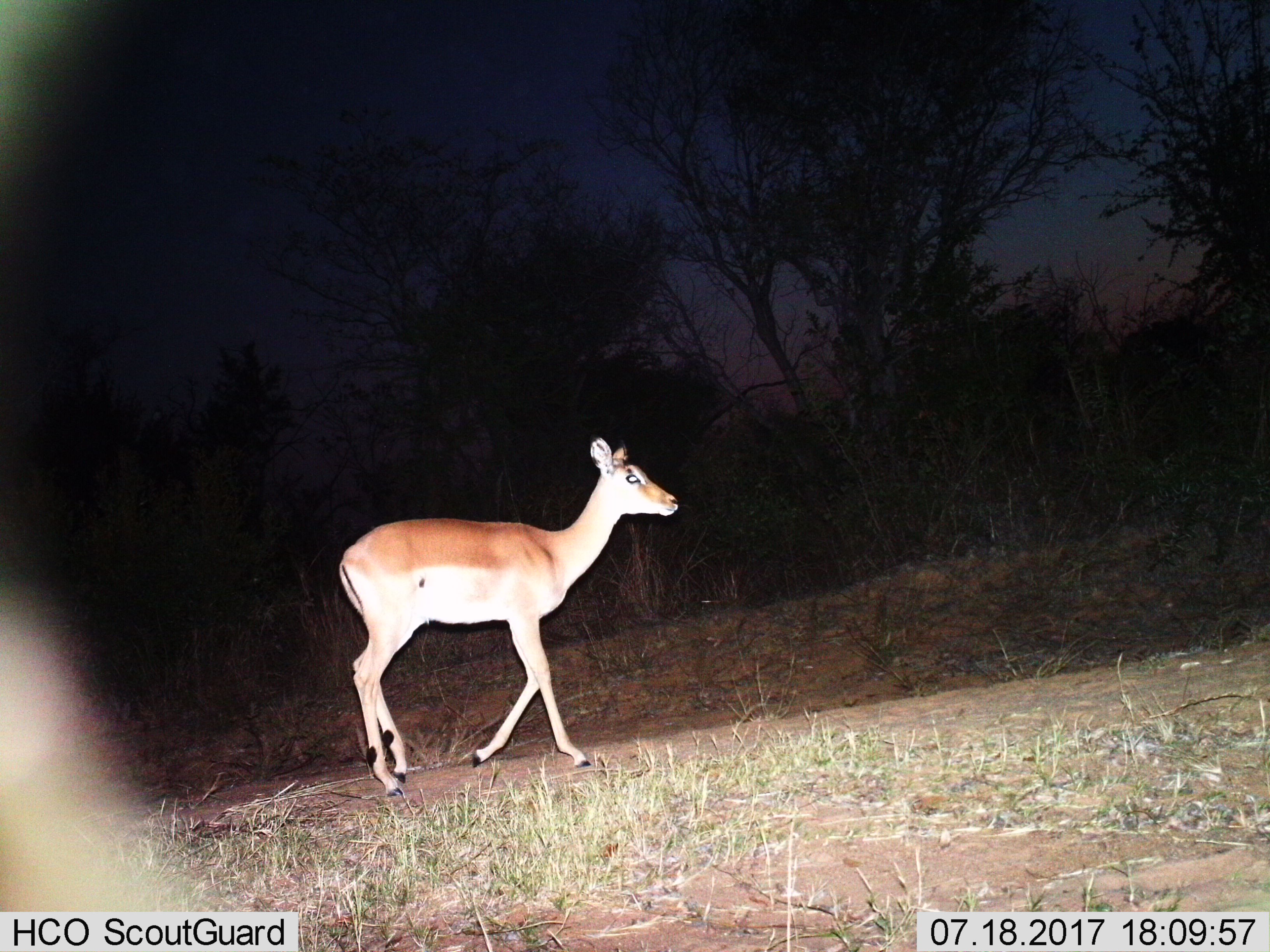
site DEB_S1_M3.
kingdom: Animalia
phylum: Chordata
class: Mammalia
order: Artiodactyla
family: Bovidae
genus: Aepyceros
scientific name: Aepyceros melampus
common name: impala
Impala (Aepyceros melampus), count 1. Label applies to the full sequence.